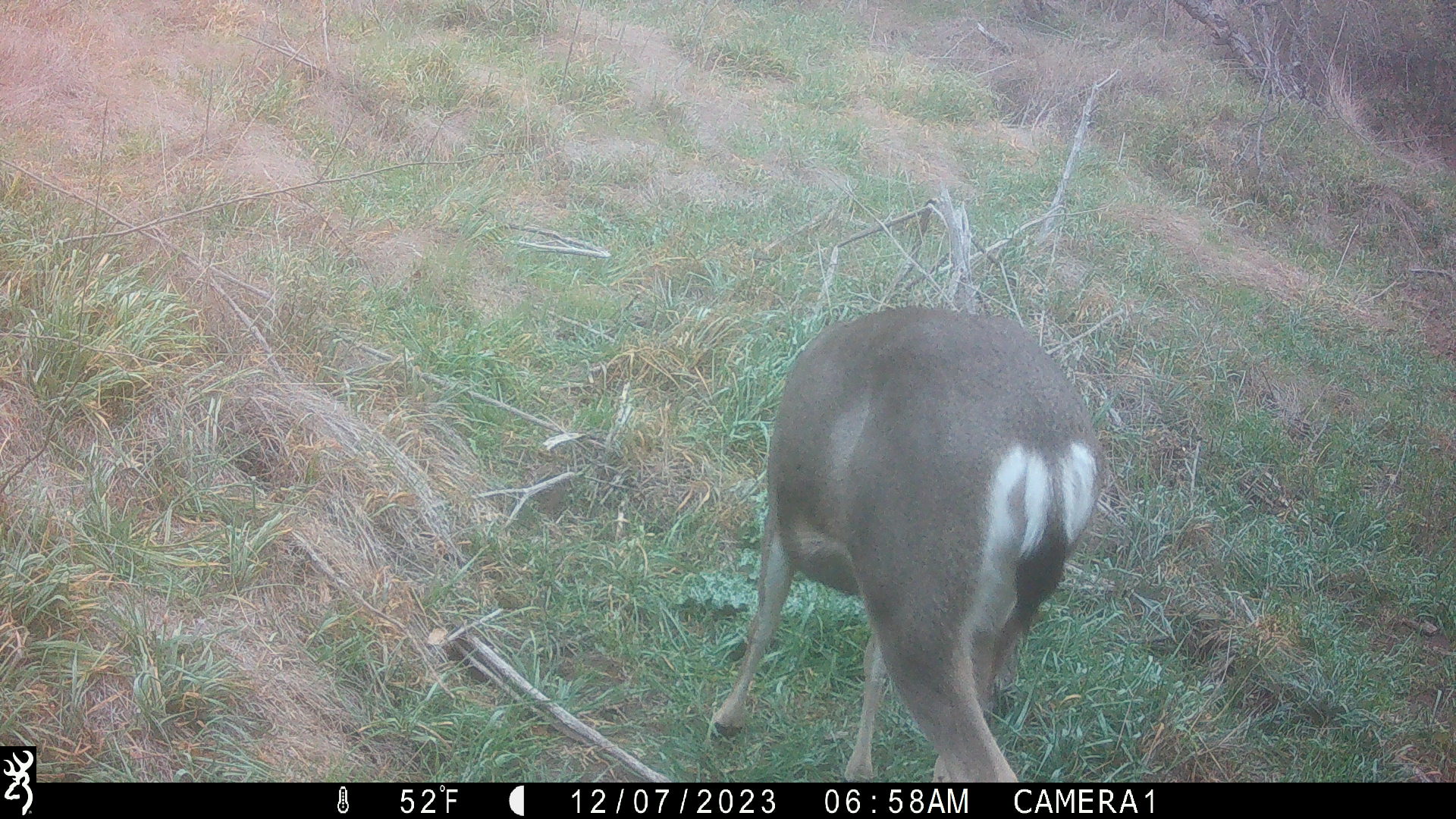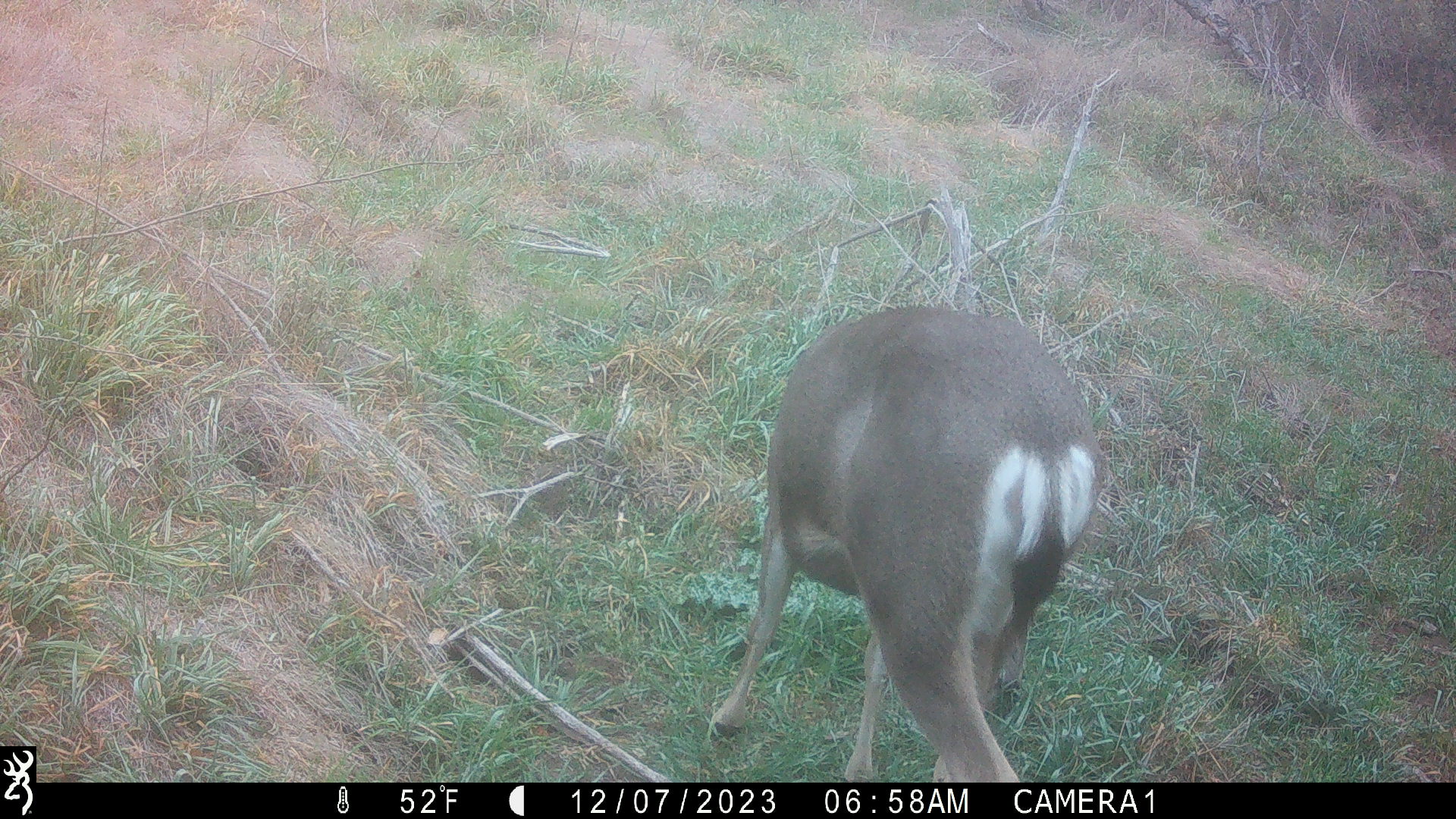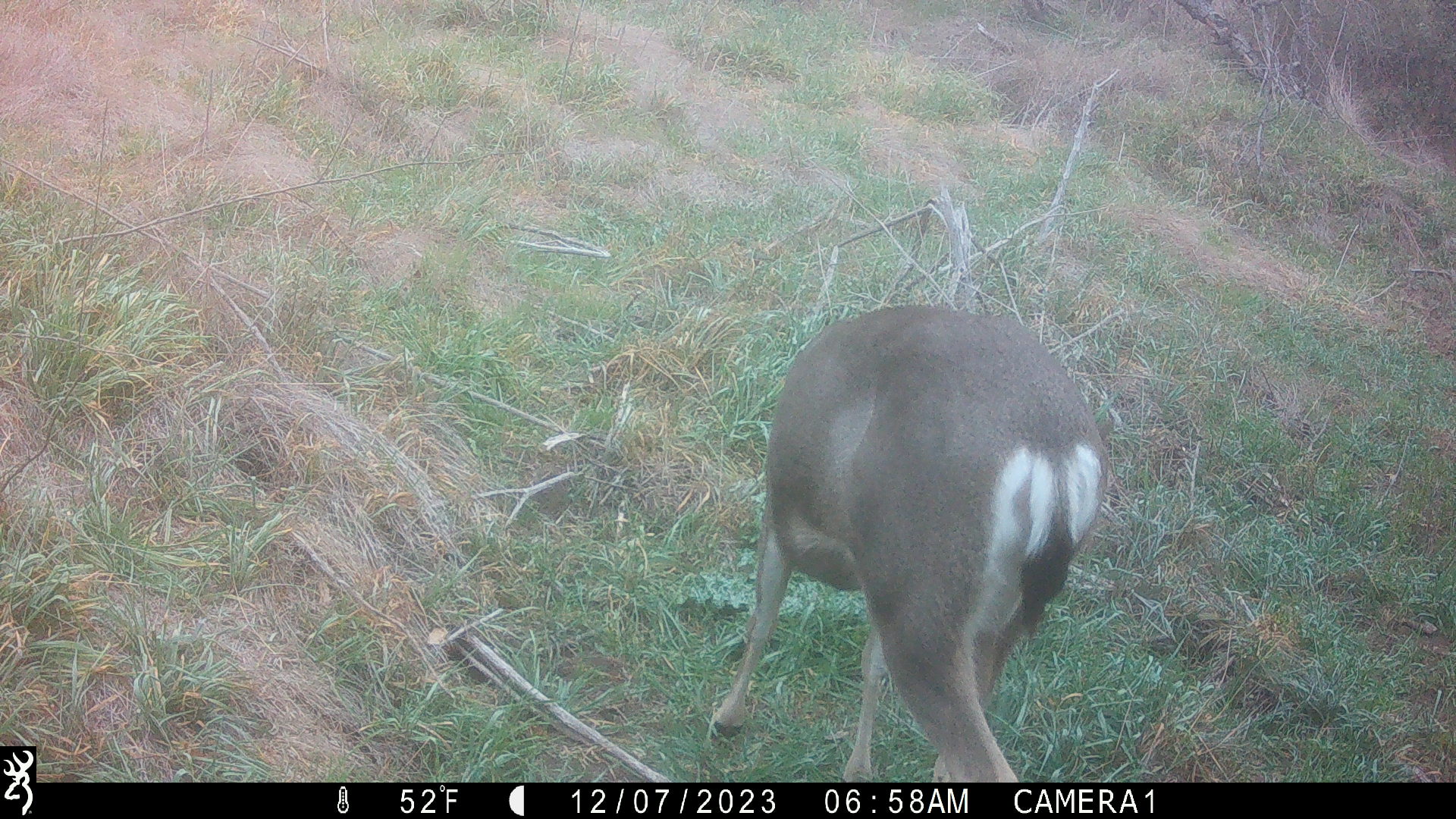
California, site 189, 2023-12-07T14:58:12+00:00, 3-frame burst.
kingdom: Animalia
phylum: Chordata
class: Mammalia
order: Artiodactyla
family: Cervidae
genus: Odocoileus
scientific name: Odocoileus hemionus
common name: mule deer